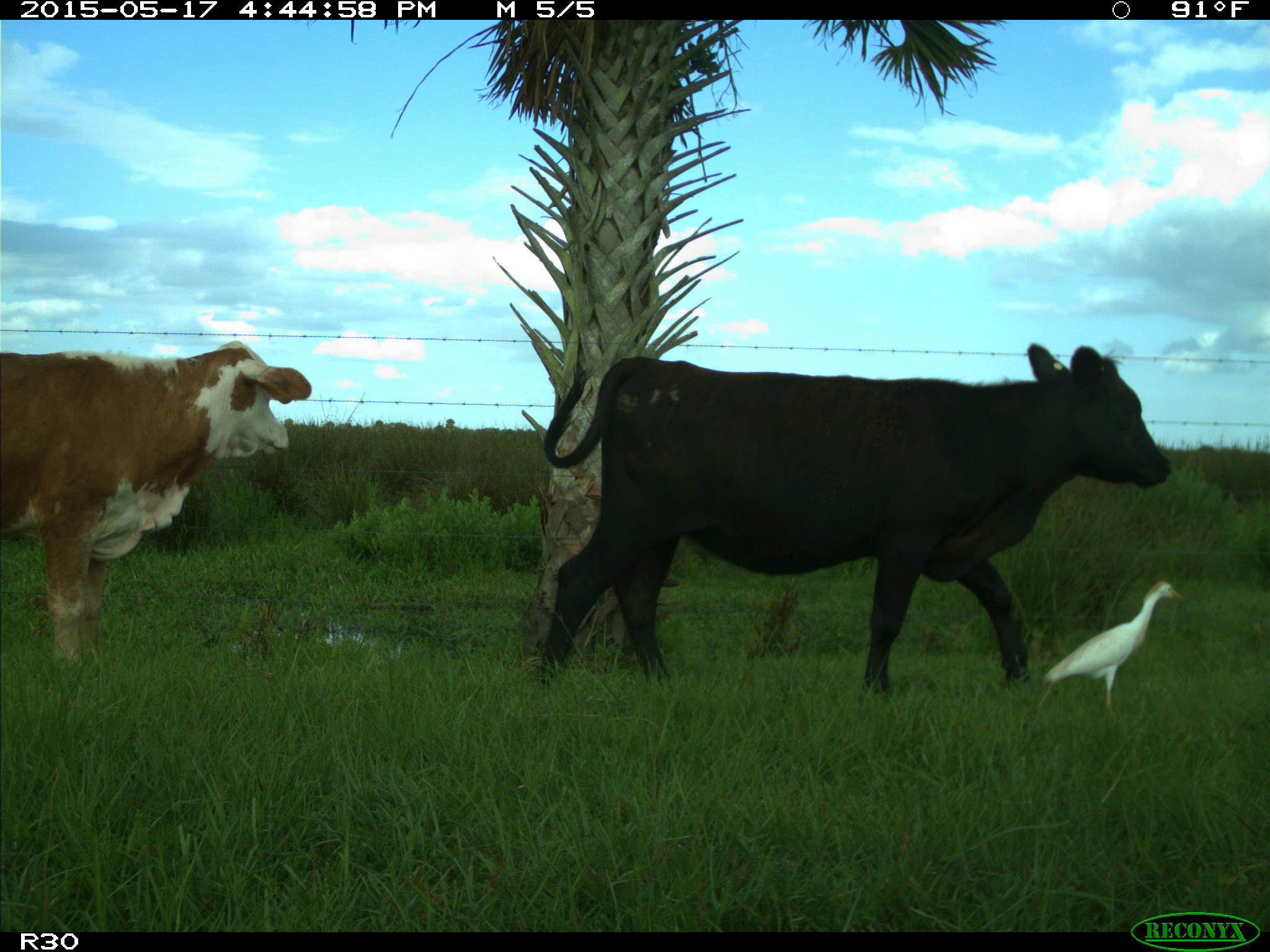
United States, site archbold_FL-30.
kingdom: Animalia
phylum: Chordata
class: Mammalia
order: Artiodactyla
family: Bovidae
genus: Bos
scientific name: Bos taurus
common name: domestic cow